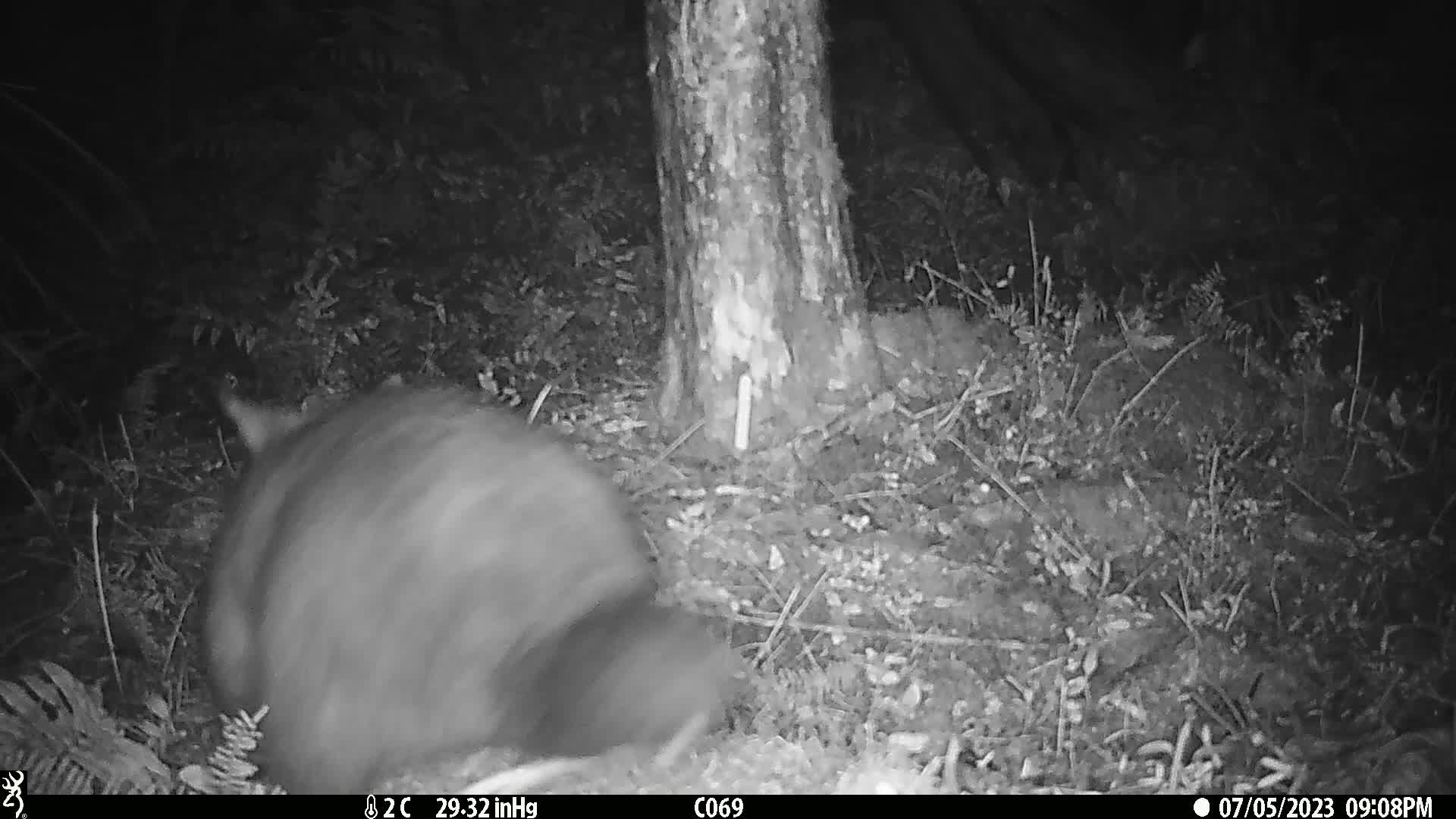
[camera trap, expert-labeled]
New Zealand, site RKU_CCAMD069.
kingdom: Animalia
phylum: Chordata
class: Mammalia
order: Diprotodontia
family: Phalangeridae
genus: Trichosurus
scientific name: Trichosurus vulpecula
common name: common brushtail possum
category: possum